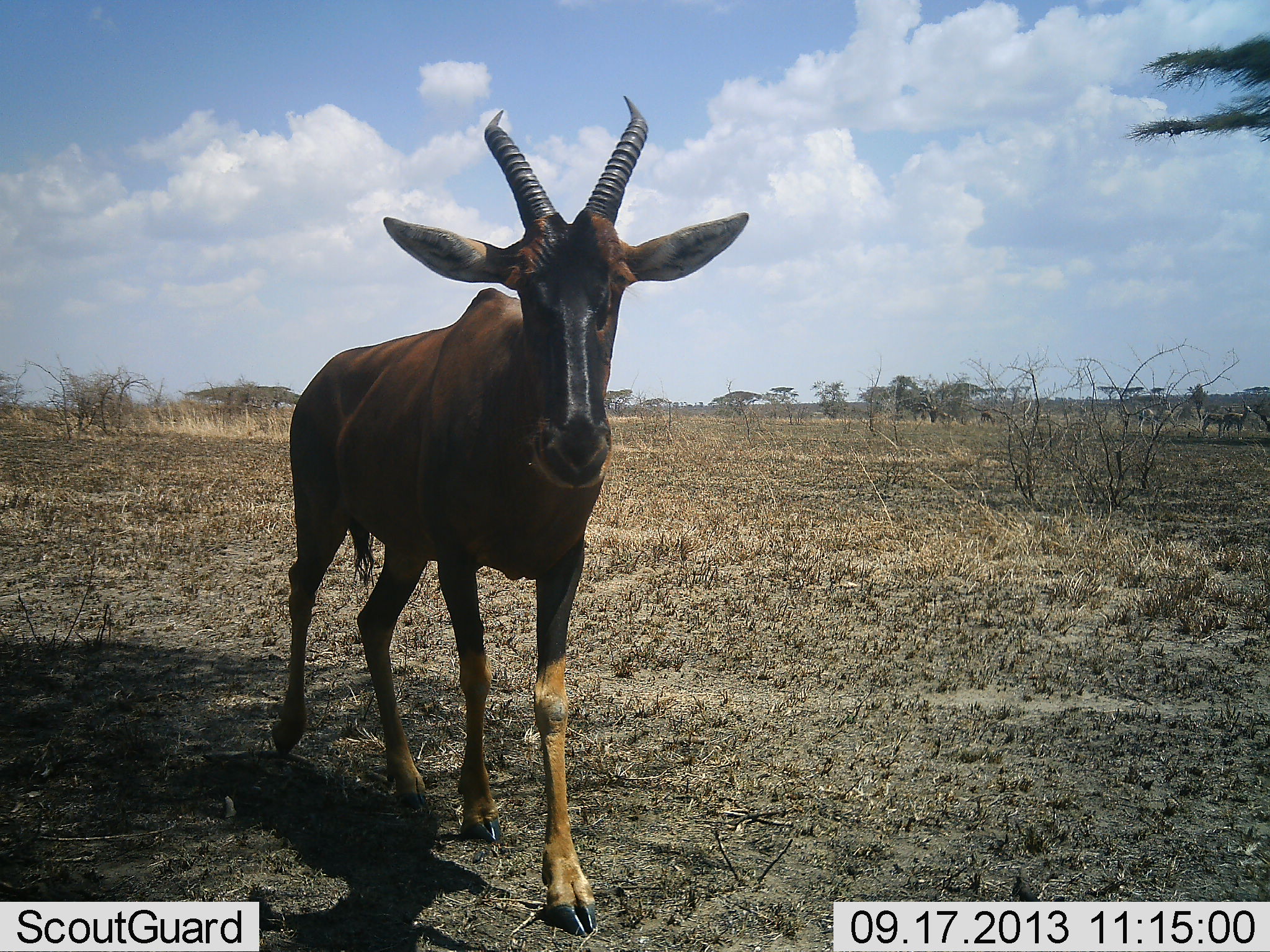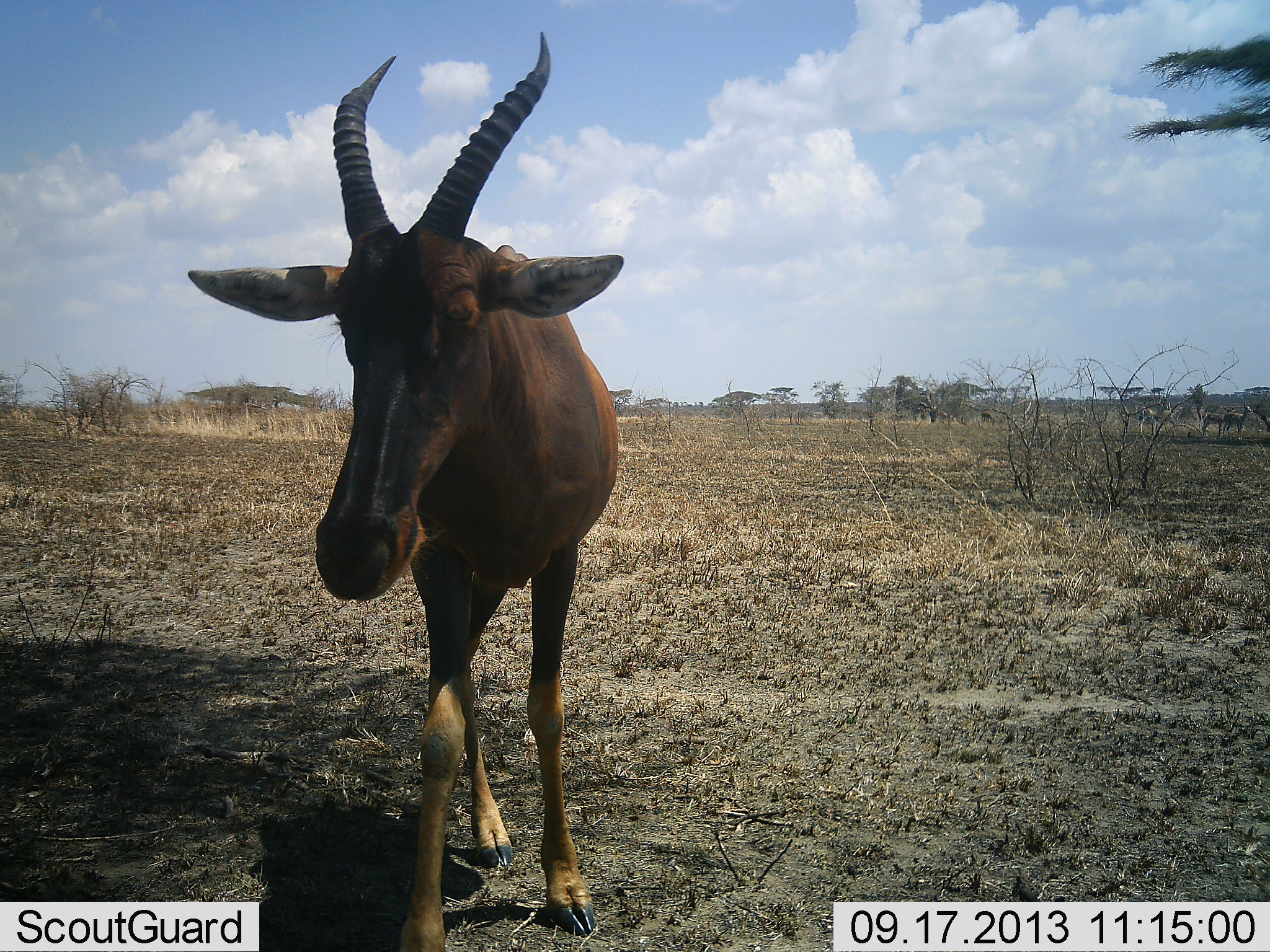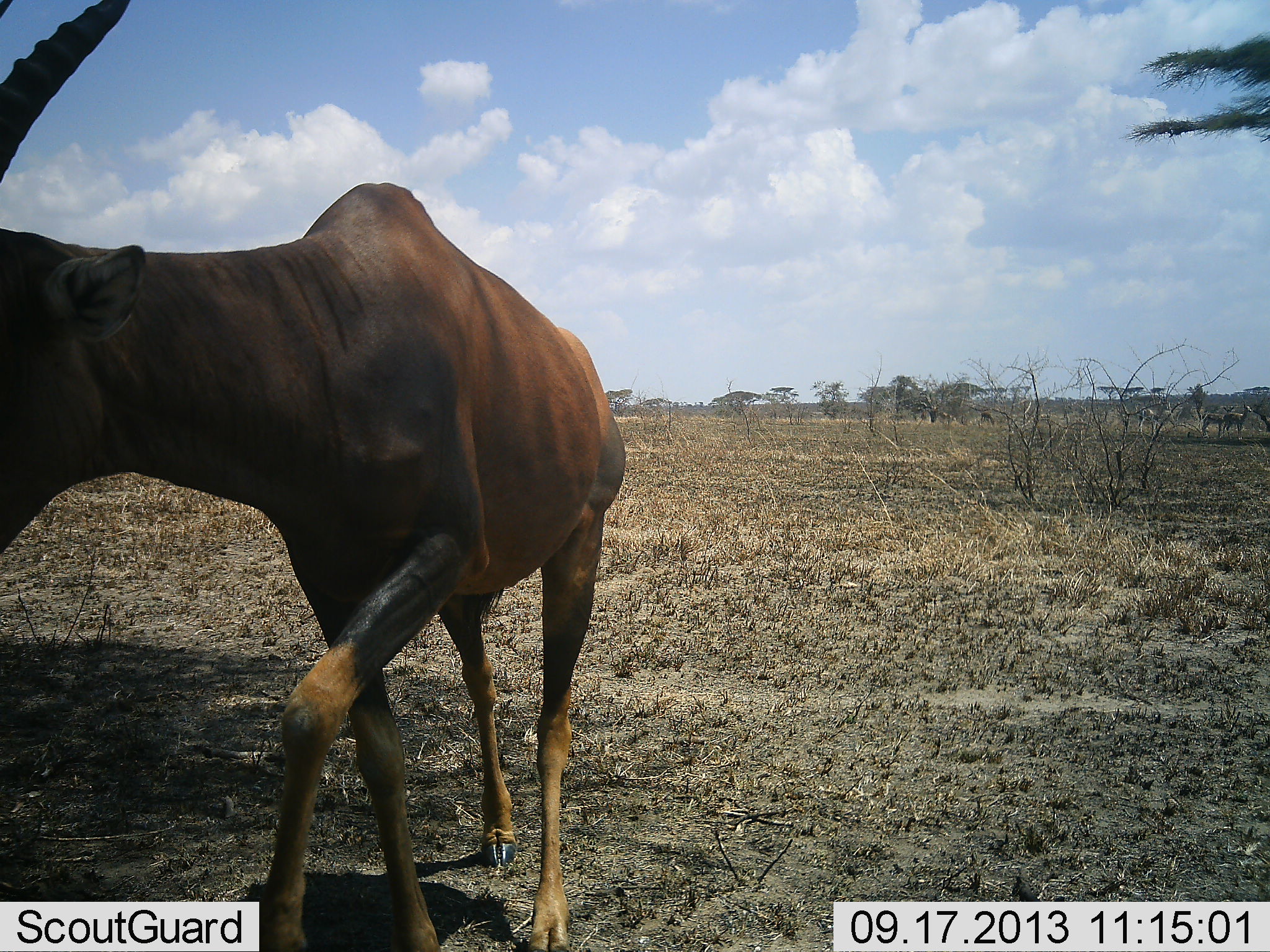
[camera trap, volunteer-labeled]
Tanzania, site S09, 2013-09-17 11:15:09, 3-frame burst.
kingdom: Animalia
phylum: Chordata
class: Mammalia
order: Artiodactyla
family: Bovidae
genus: Damaliscus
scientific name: Damaliscus lunatus jimela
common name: topi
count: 1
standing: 15%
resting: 0%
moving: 90%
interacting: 0%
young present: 0%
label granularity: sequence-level